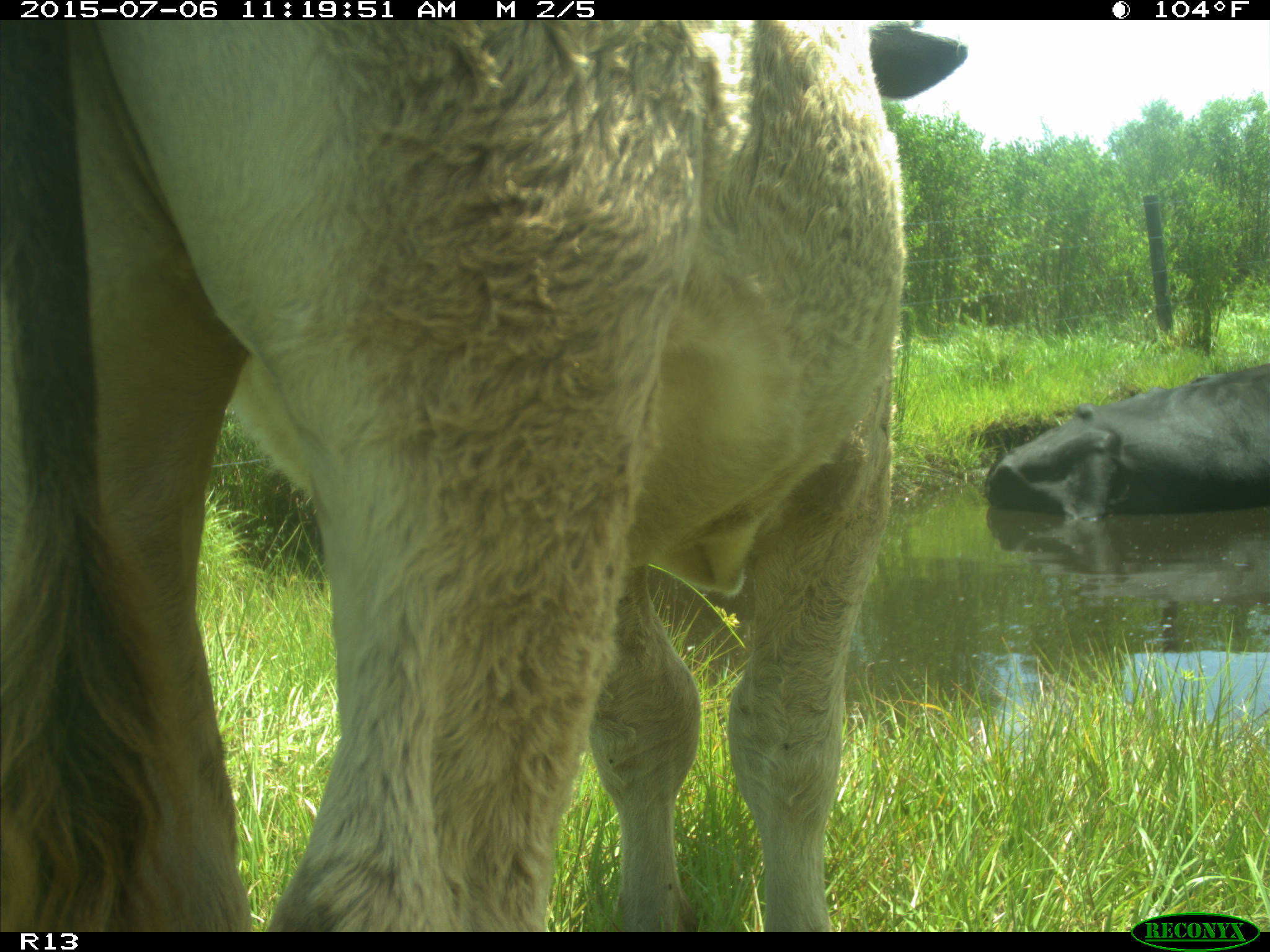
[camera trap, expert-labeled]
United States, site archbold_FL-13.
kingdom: Animalia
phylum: Chordata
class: Mammalia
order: Artiodactyla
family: Bovidae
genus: Bos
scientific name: Bos taurus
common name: domestic cow